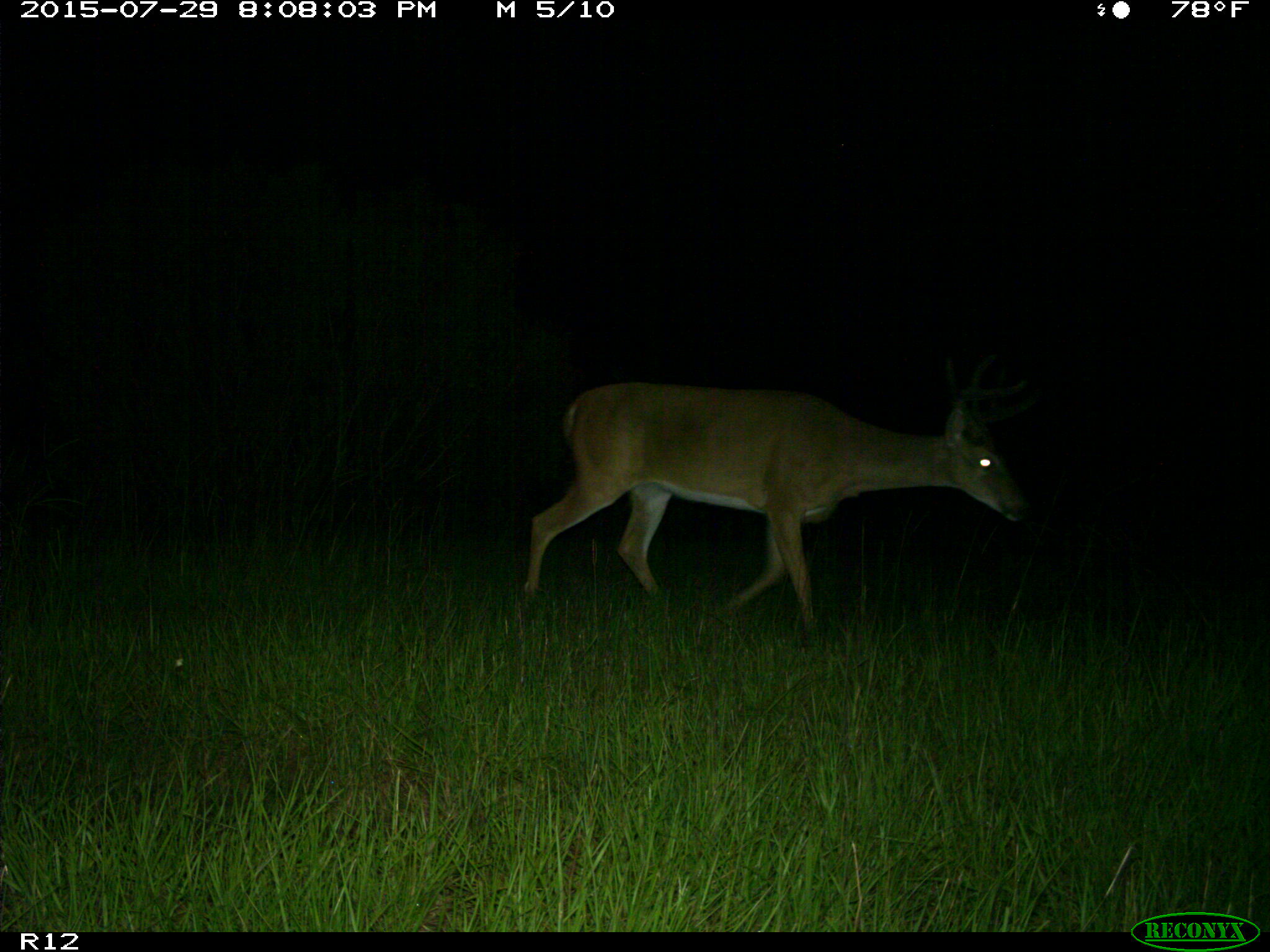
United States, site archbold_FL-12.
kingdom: Animalia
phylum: Chordata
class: Mammalia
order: Artiodactyla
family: Cervidae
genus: Odocoileus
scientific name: Odocoileus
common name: deer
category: unidentified deer